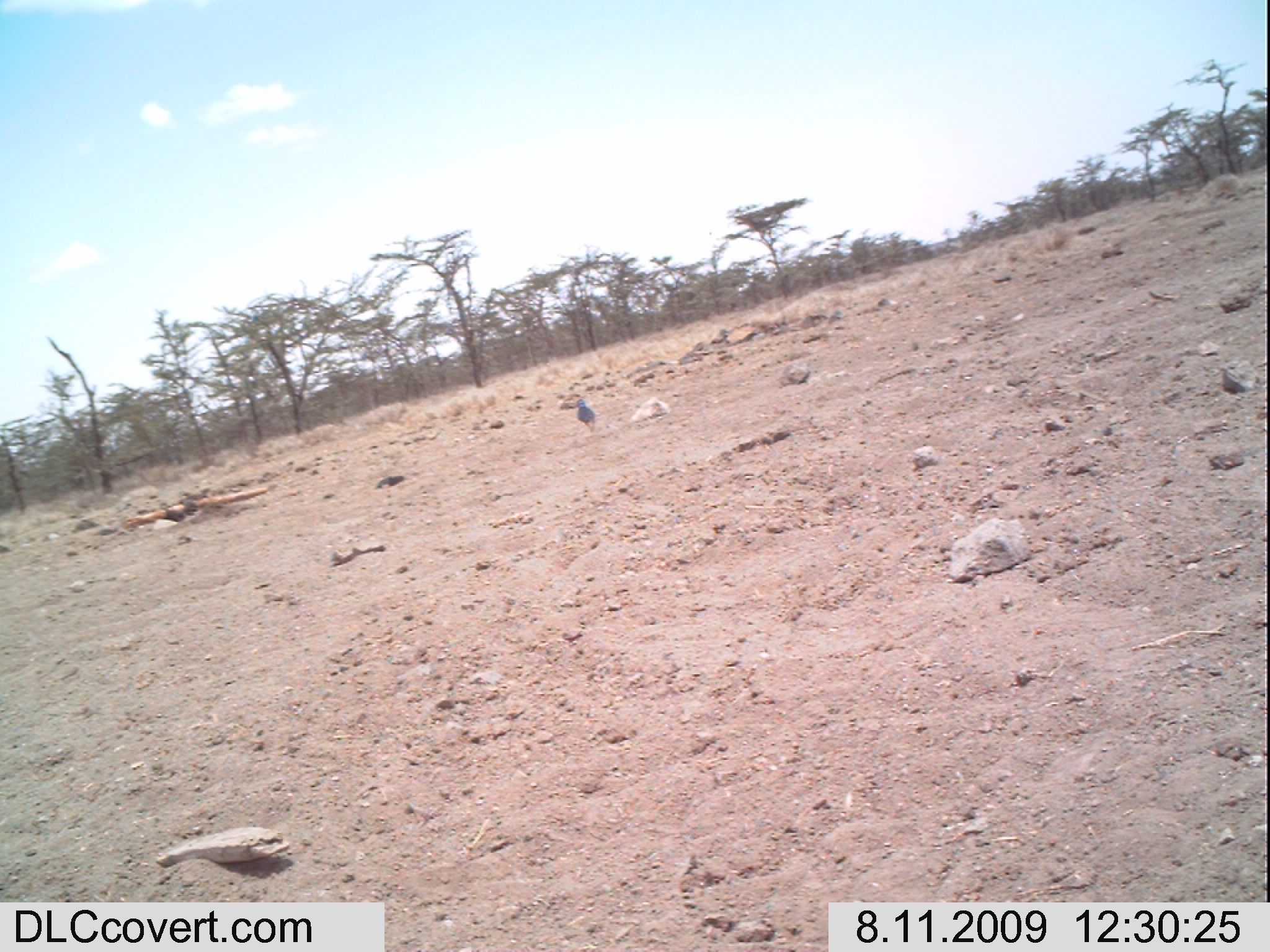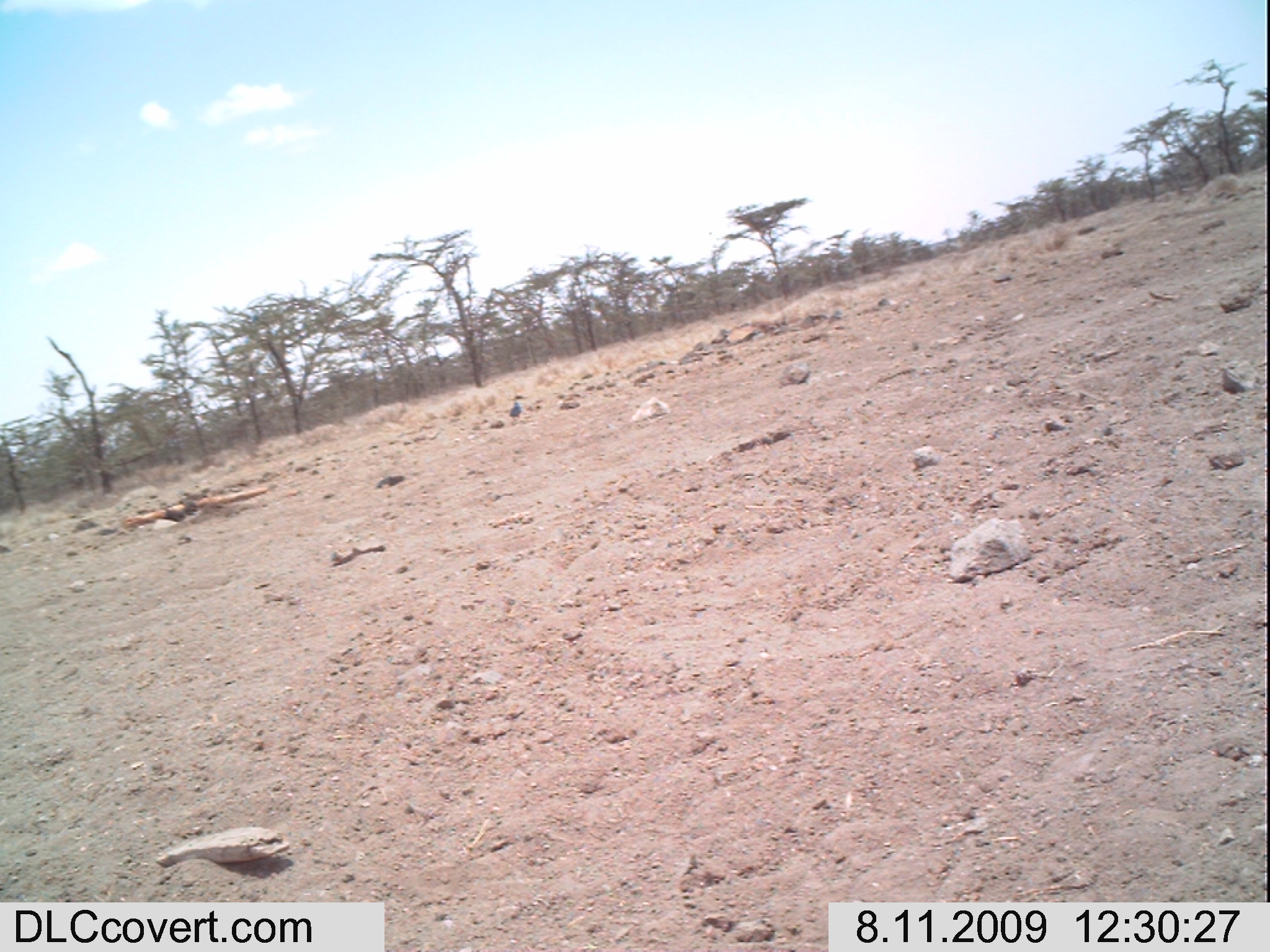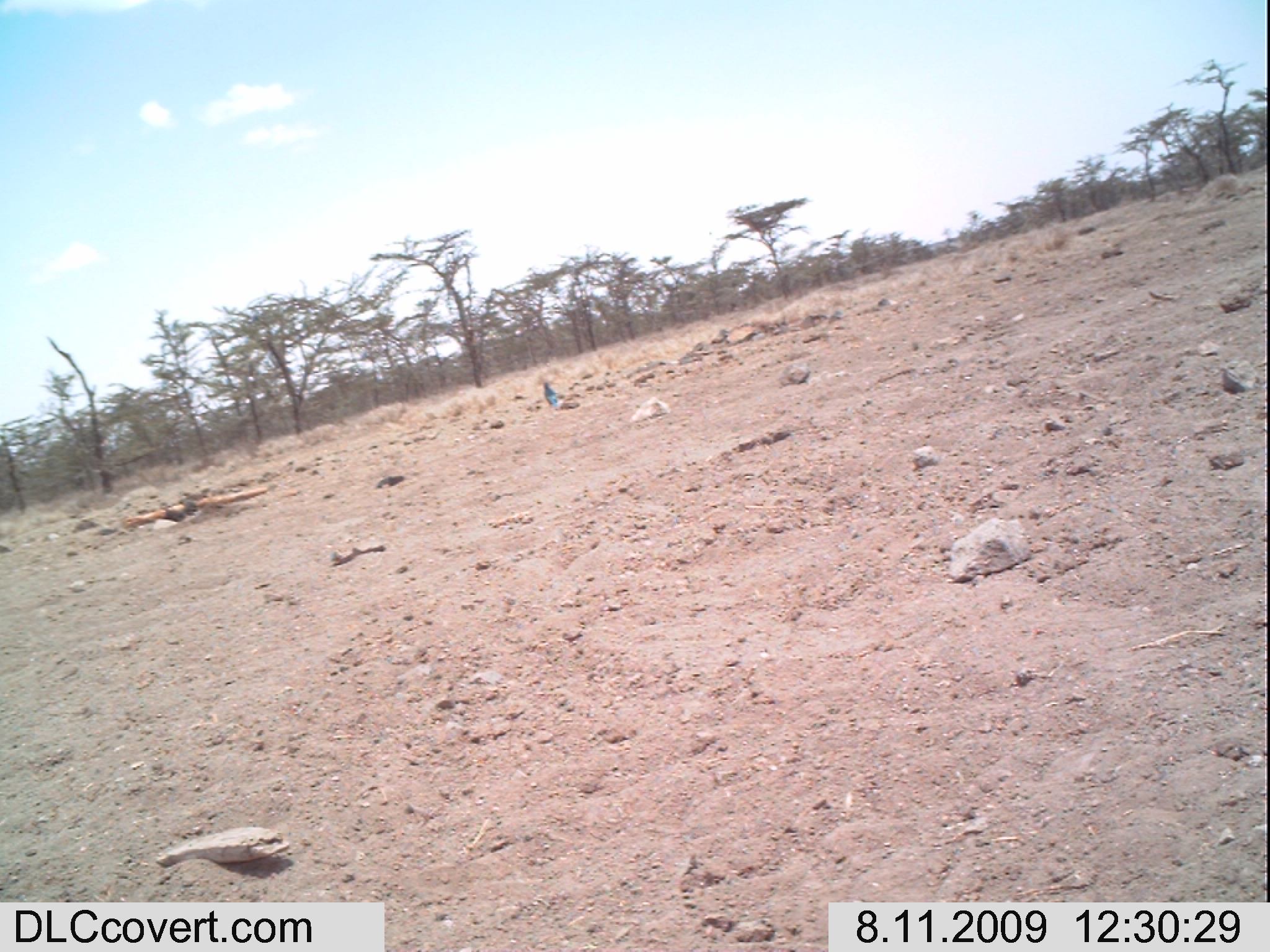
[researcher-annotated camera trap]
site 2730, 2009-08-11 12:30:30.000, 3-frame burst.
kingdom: Animalia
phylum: Chordata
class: Aves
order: Passeriformes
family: Sturnidae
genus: Lamprotornis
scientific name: Lamprotornis superbus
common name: superb starling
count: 1